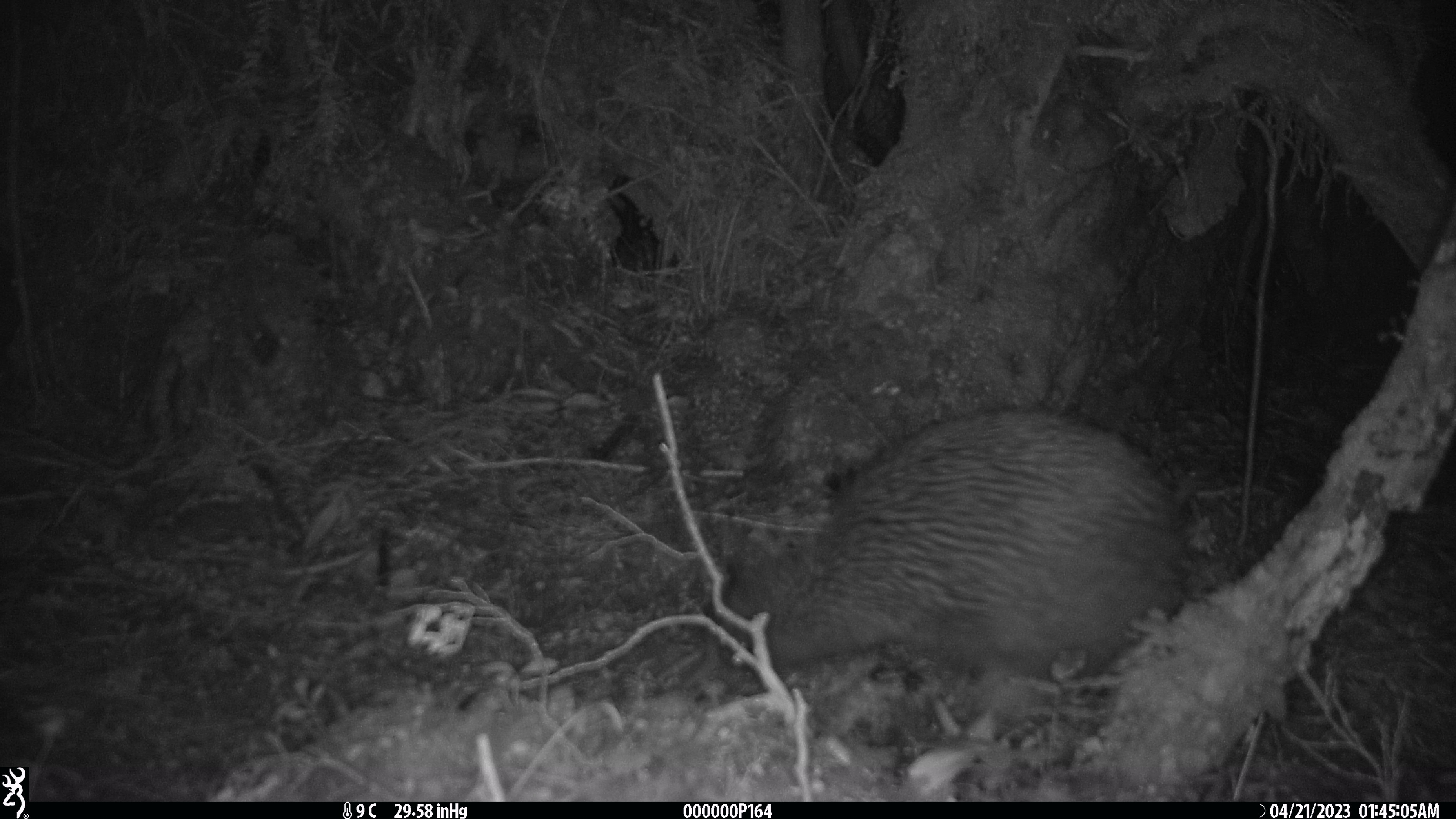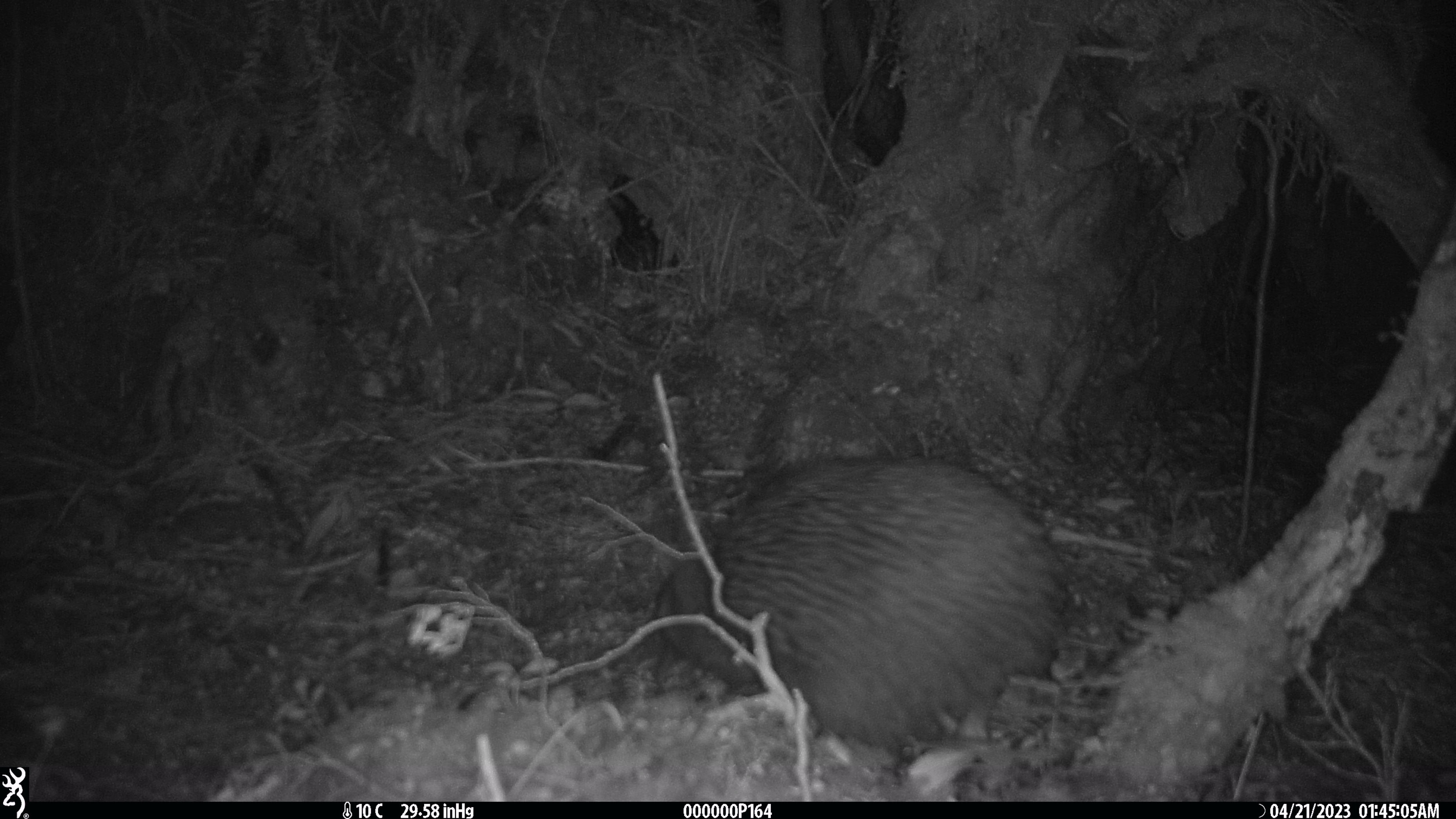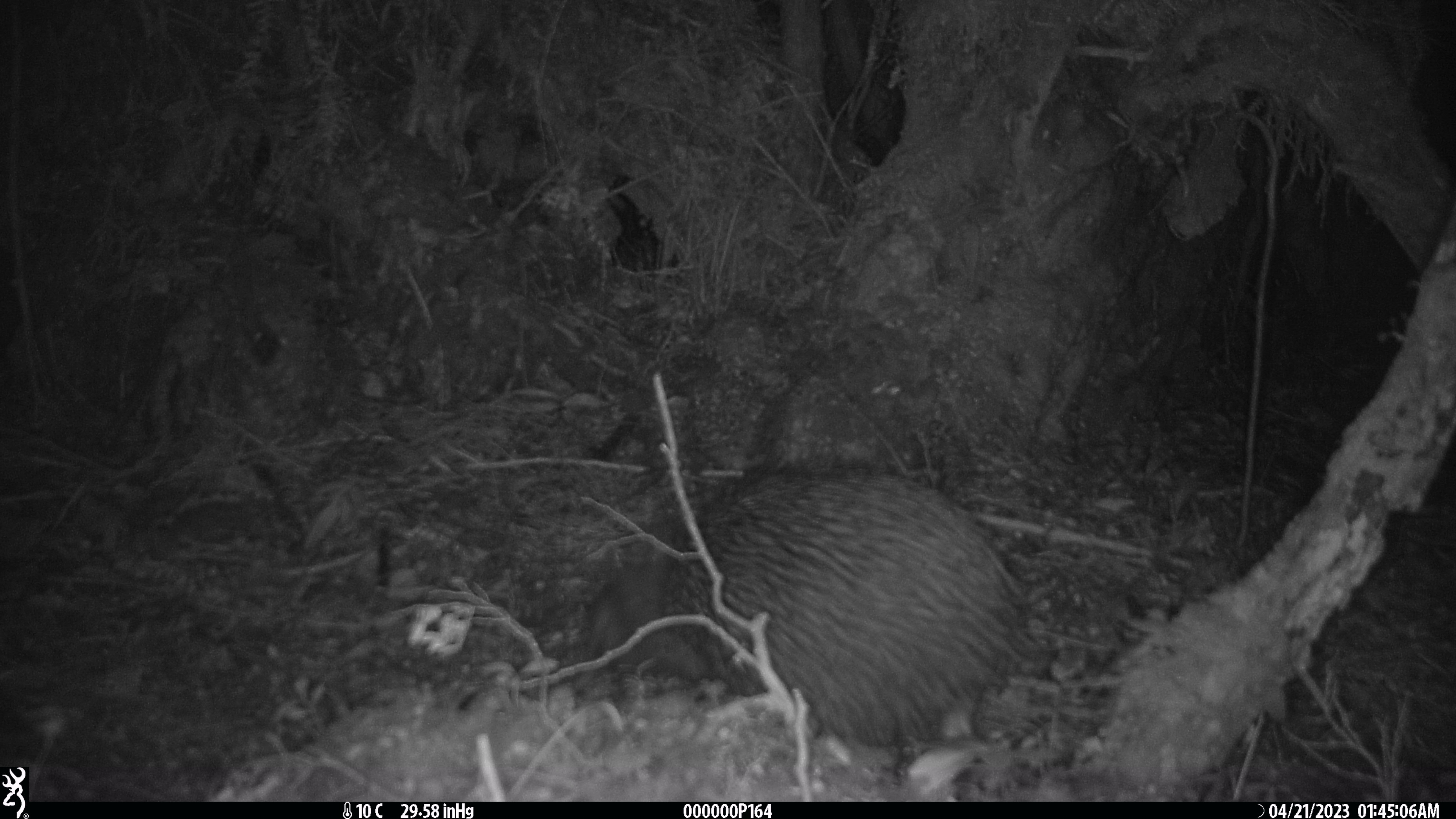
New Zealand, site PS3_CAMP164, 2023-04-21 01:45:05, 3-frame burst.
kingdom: Animalia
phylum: Chordata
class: Aves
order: Apterygiformes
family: Apterygidae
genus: Apteryx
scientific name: Apteryx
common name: kiwi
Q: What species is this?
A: Kiwi (Apteryx).